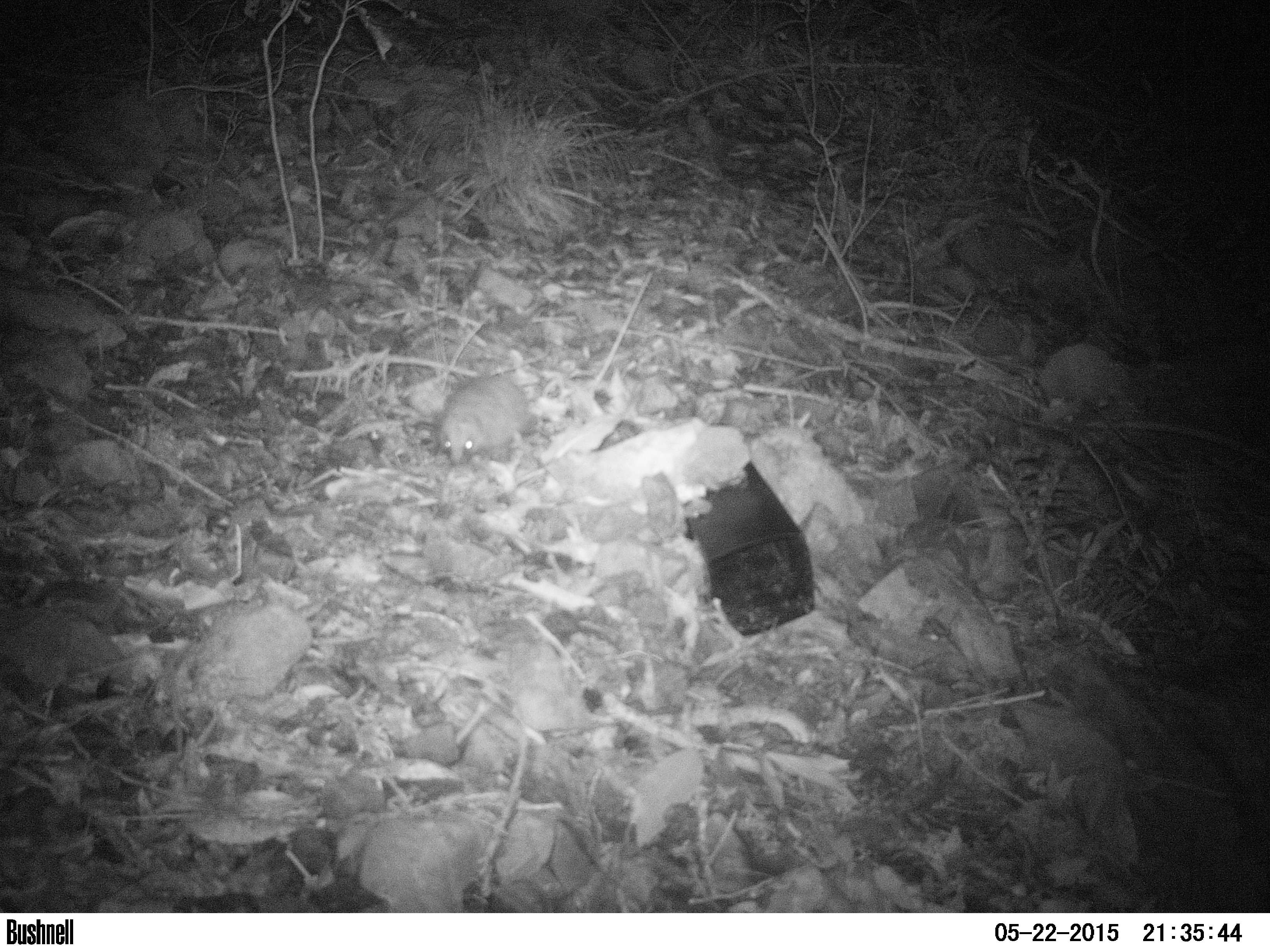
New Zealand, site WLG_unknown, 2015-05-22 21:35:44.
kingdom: Animalia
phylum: Chordata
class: Mammalia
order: Eulipotyphla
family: Erinaceidae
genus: Erinaceus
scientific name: Erinaceus europaeus europaeus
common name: european hedgehog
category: hedgehog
Hedgehog (european hedgehog) (Erinaceus europaeus europaeus).